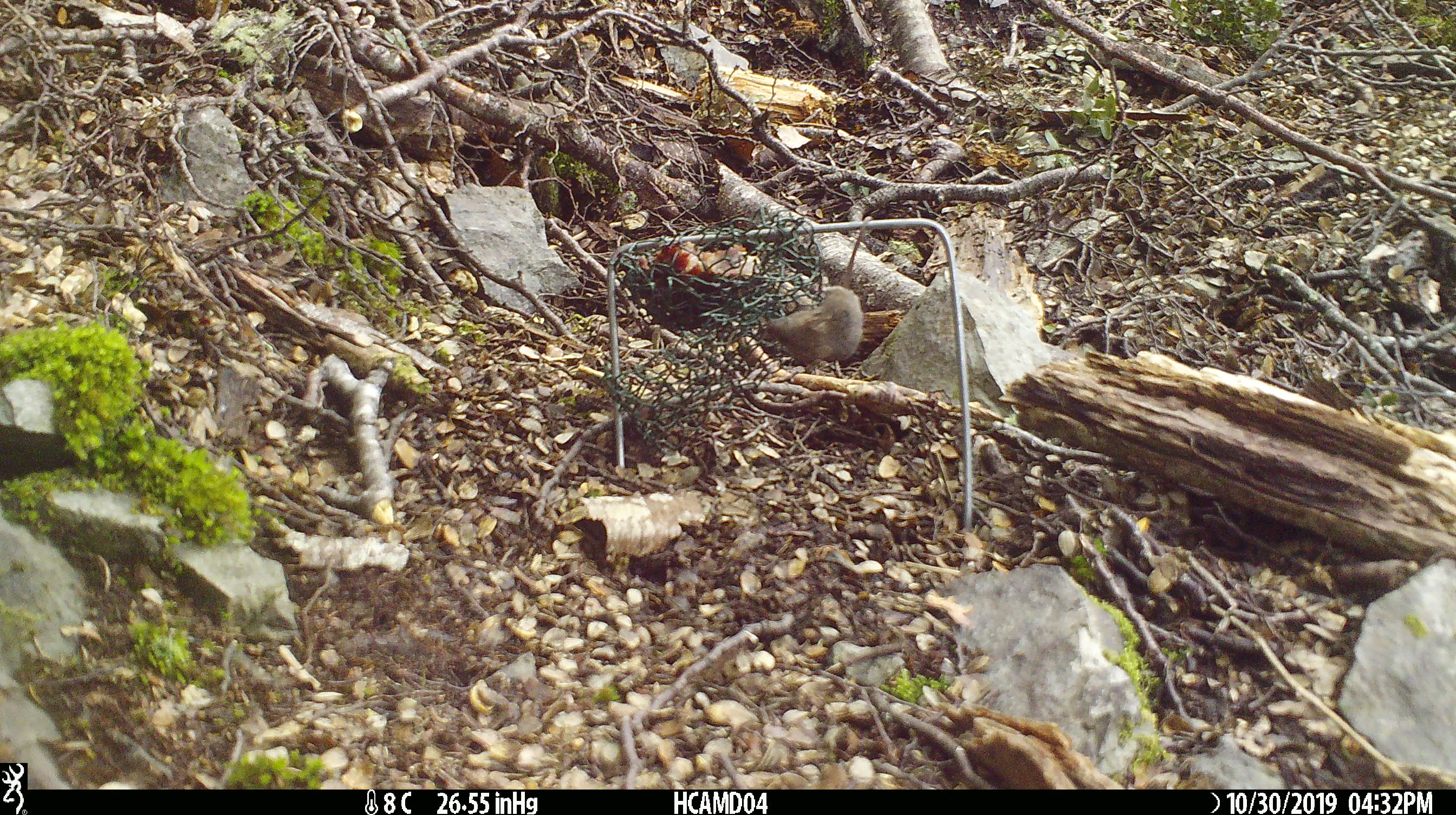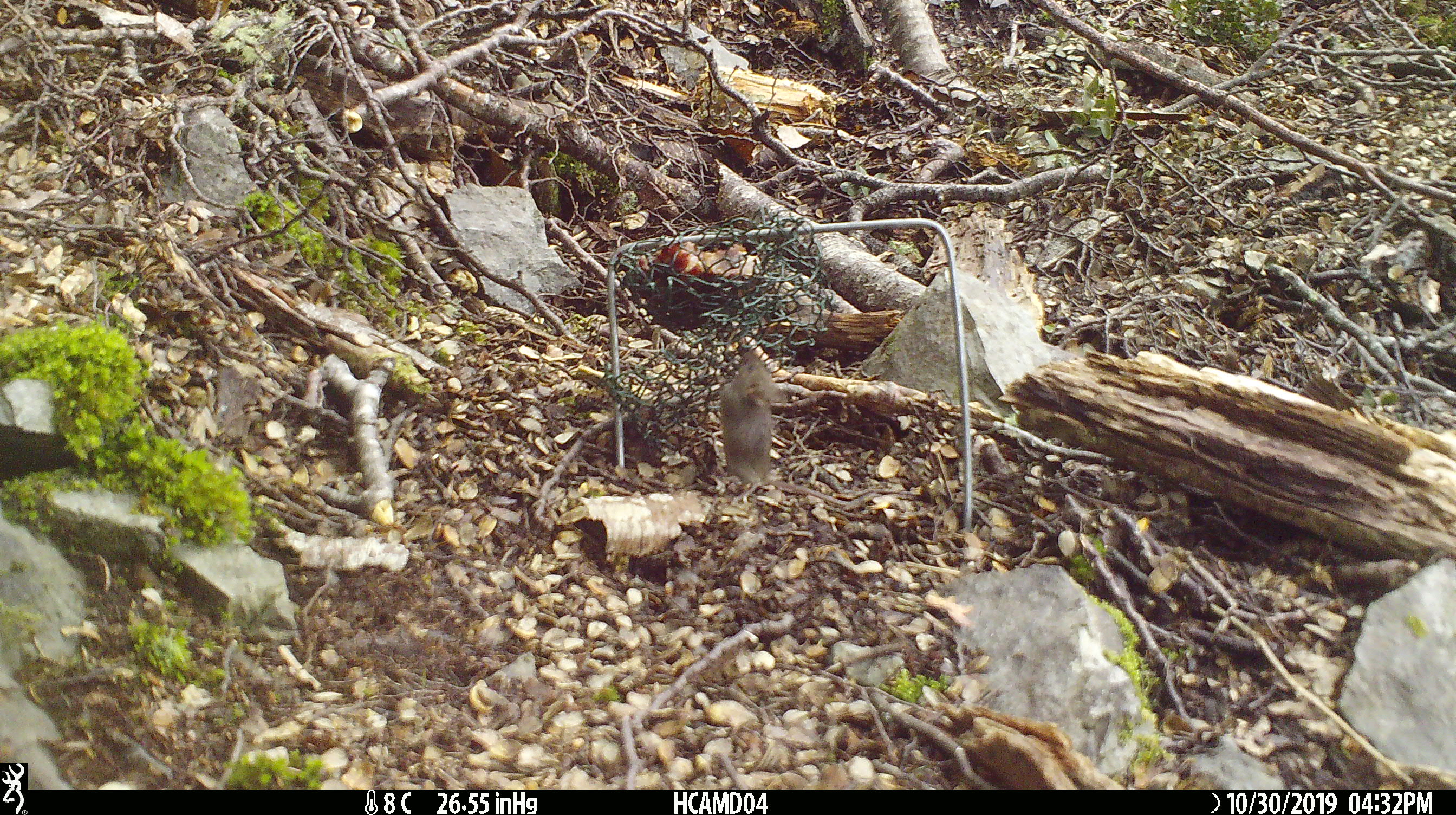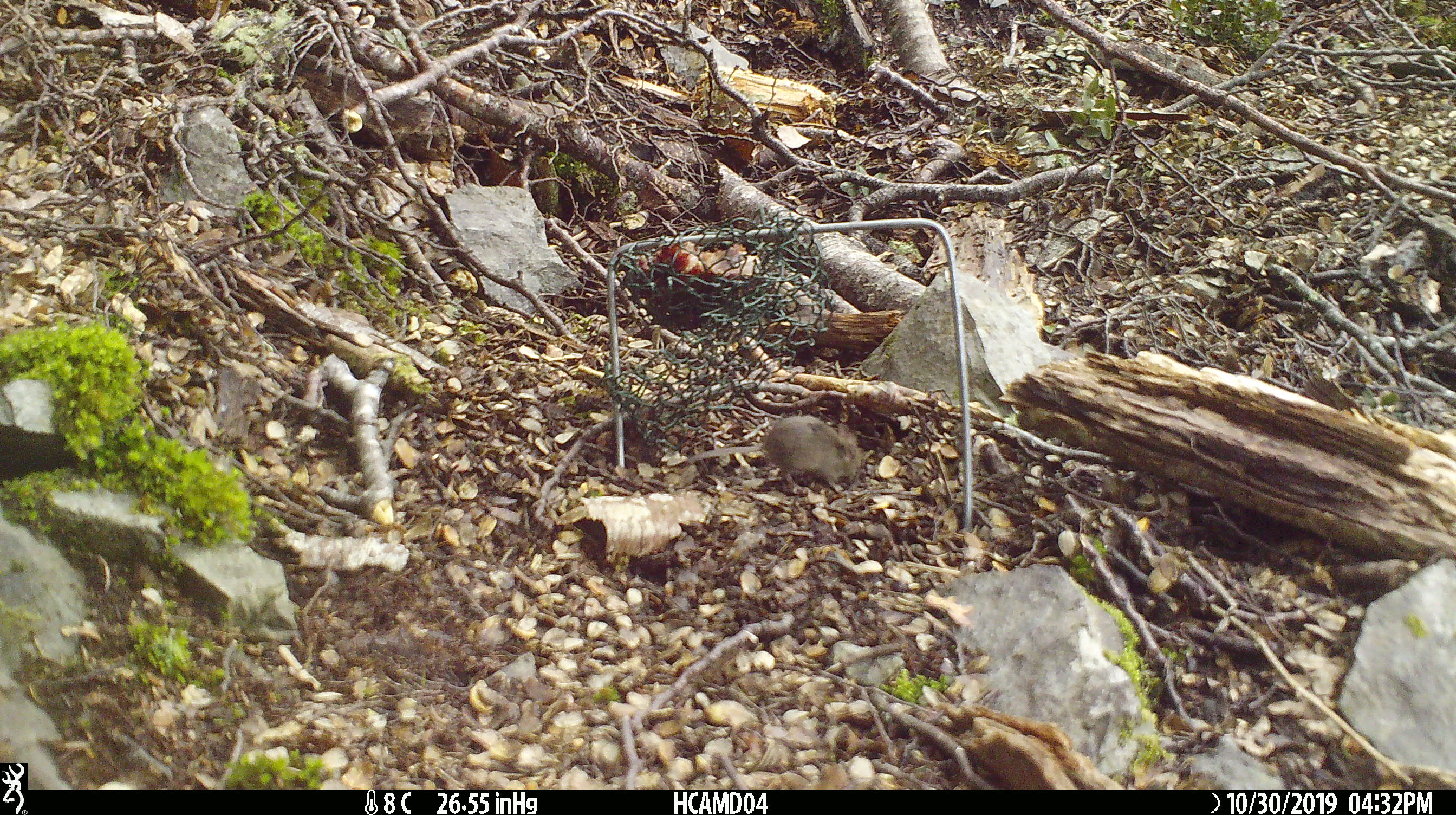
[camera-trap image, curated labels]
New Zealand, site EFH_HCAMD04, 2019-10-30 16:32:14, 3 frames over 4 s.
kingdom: Animalia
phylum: Chordata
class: Mammalia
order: Rodentia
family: Muridae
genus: Mus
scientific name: Mus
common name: mouse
Mouse (Mus).